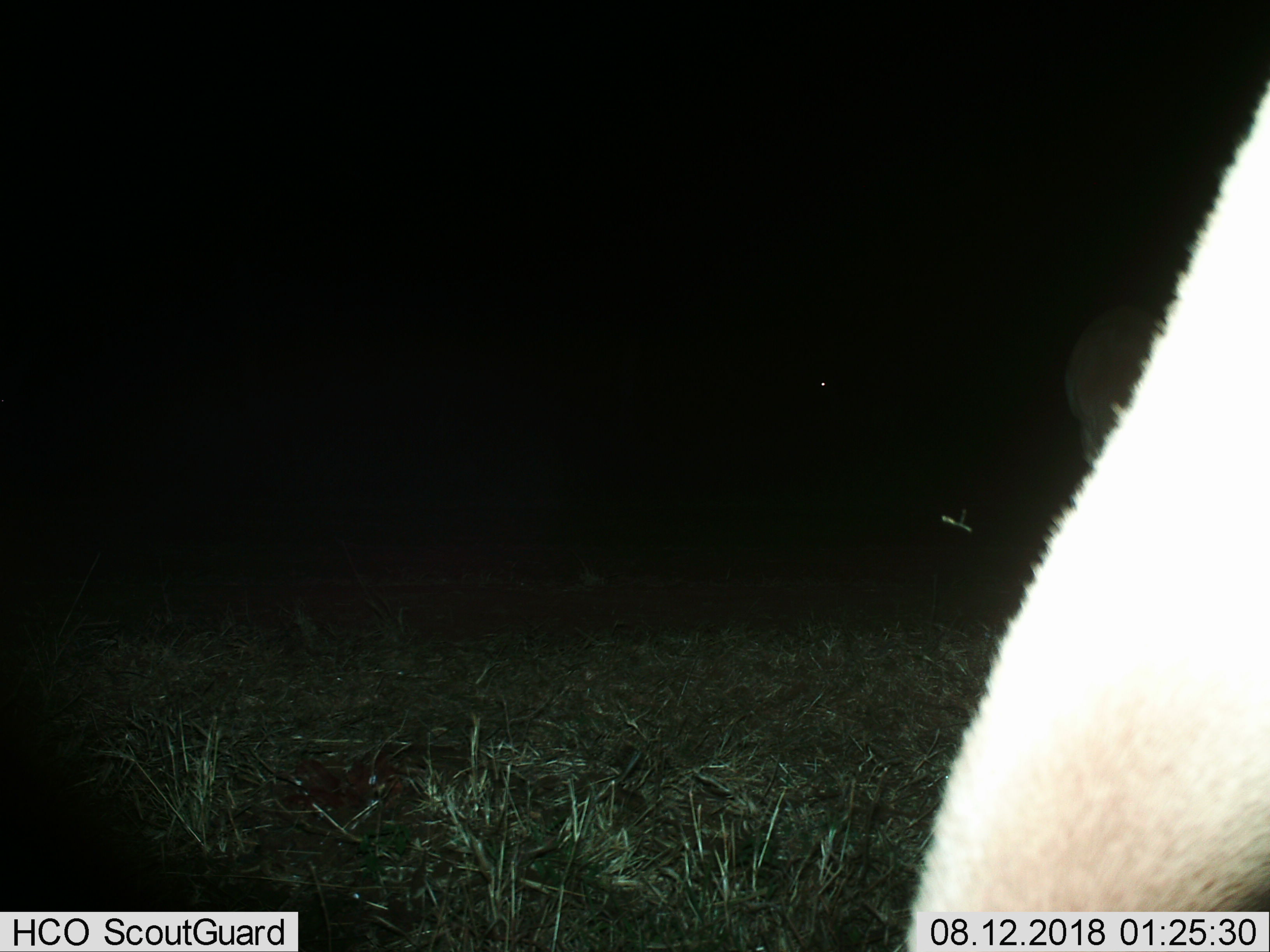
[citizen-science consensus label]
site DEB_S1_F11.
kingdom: Animalia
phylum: Chordata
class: Mammalia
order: Artiodactyla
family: Bovidae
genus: Aepyceros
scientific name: Aepyceros melampus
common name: impala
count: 1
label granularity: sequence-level